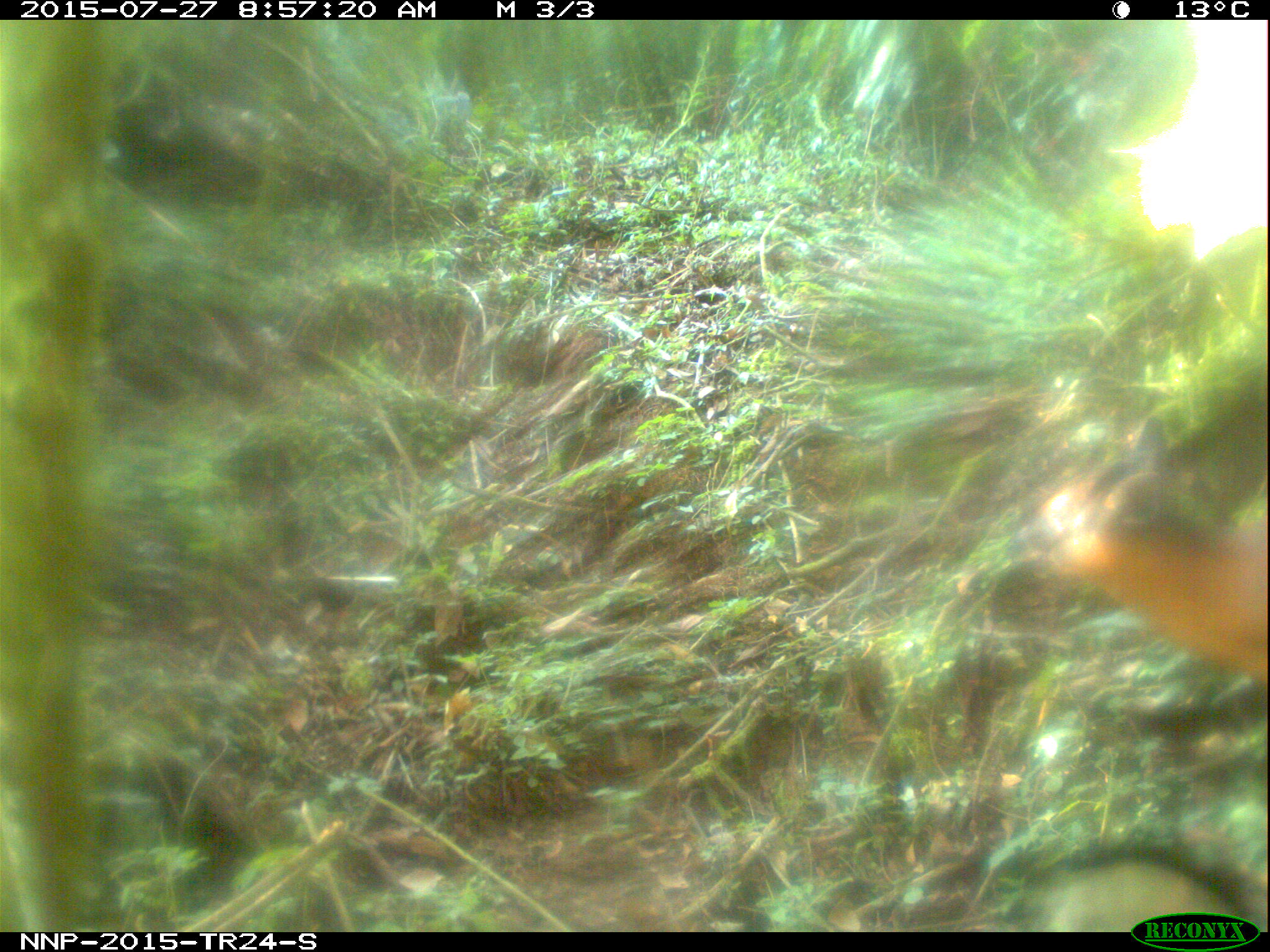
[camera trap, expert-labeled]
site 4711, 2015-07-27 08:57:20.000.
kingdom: Animalia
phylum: Chordata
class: Mammalia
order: Artiodactyla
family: Bovidae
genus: Cephalophus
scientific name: Cephalophus nigrifrons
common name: black-fronted duiker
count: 1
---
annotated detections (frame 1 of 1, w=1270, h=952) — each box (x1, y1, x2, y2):
cephalophus nigrifrons: (1003, 414, 1270, 680)